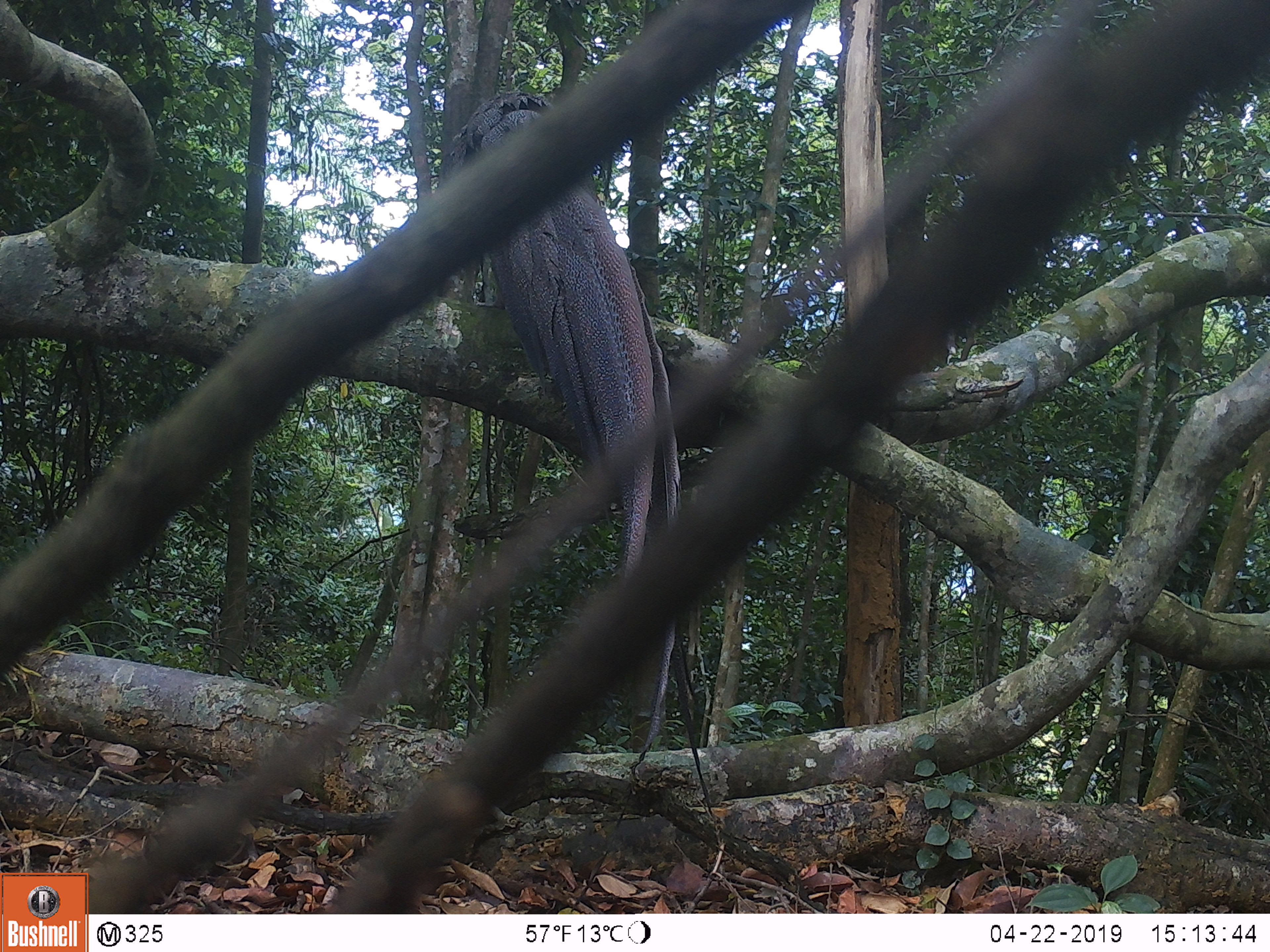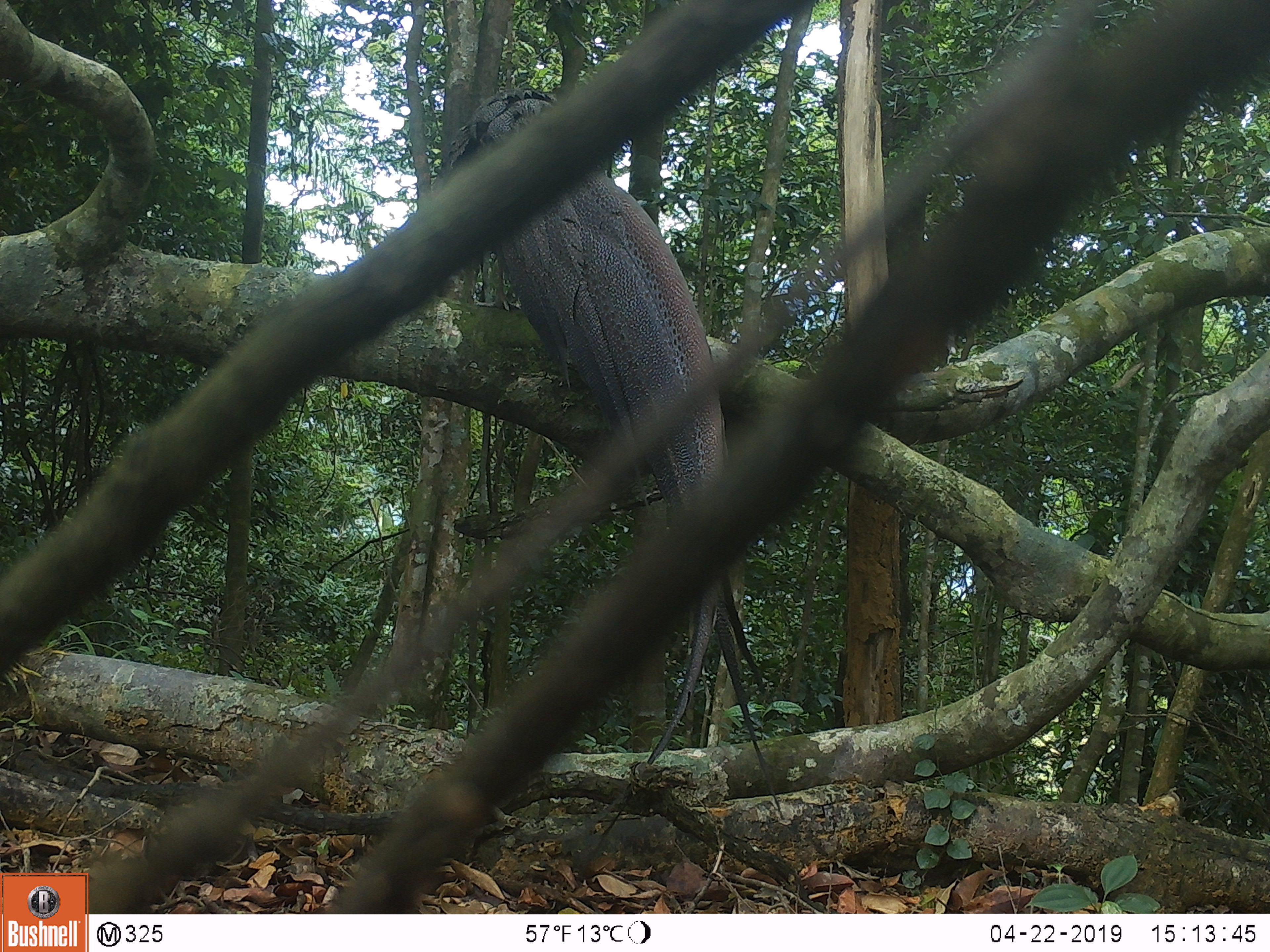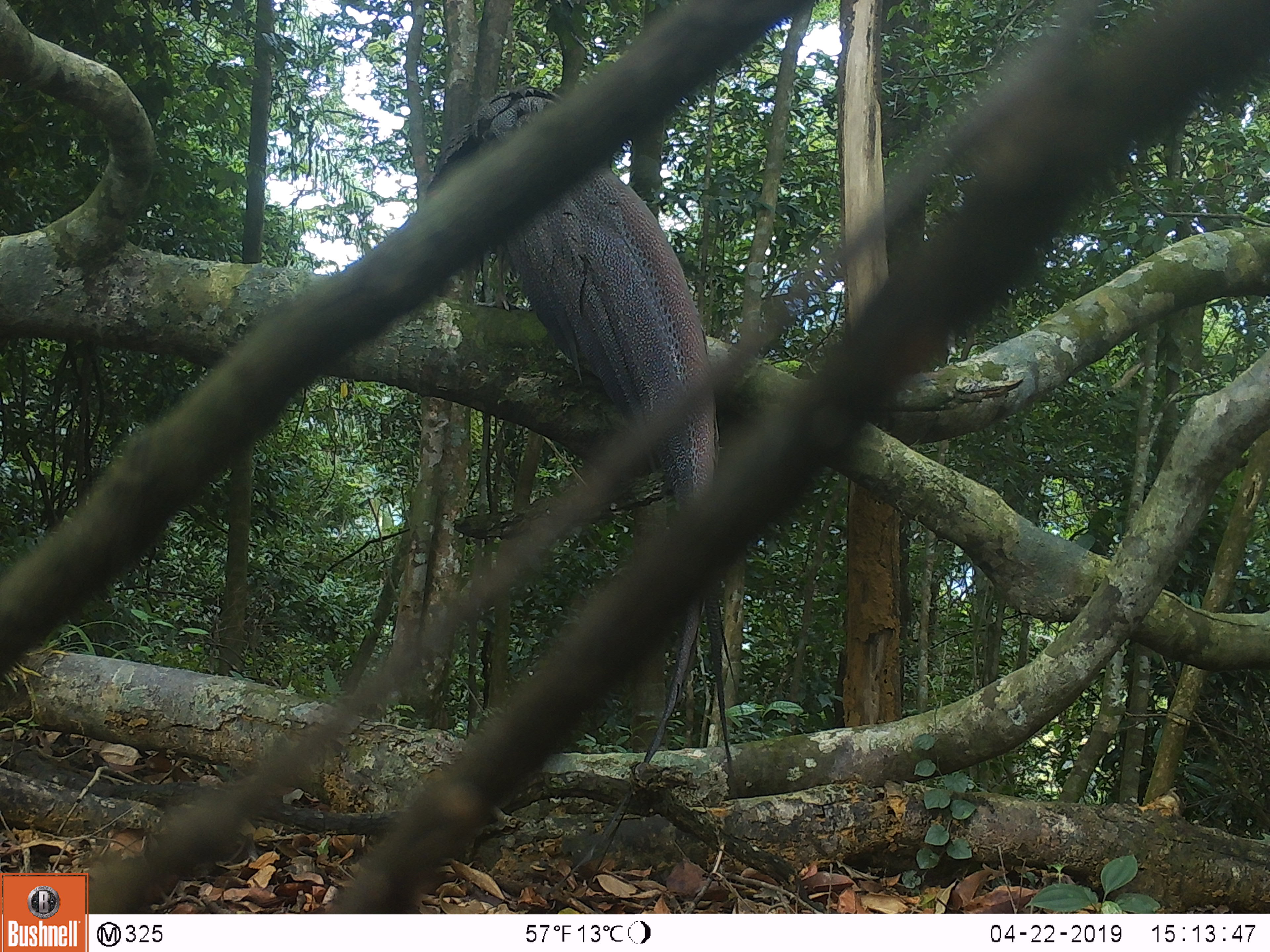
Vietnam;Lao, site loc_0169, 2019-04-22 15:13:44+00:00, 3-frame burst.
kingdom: Animalia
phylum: Chordata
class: Aves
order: Galliformes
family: Phasianidae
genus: Rheinardia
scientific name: Rheinardia ocellata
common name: crested argus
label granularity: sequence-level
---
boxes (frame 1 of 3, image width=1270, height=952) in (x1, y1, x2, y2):
crested argus: (436, 89, 715, 815)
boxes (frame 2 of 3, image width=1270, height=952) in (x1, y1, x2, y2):
crested argus: (436, 89, 784, 847)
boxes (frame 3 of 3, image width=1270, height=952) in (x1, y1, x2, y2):
crested argus: (427, 89, 747, 891)